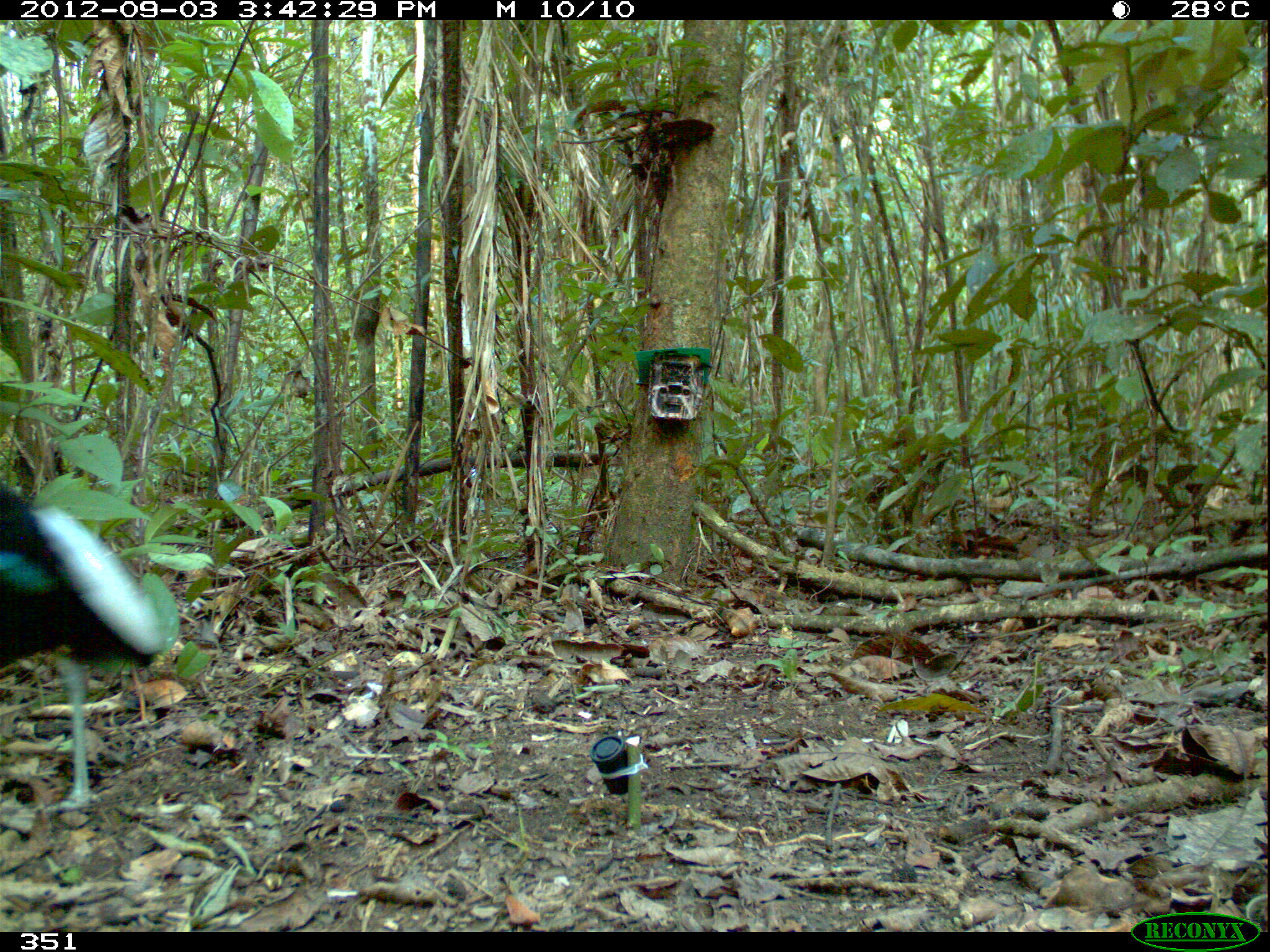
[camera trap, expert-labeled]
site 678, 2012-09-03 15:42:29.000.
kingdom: Animalia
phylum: Chordata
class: Aves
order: Gruiformes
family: Psophiidae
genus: Psophia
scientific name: Psophia leucoptera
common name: pale-winged trumpeter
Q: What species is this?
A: Psophia leucoptera (pale-winged trumpeter).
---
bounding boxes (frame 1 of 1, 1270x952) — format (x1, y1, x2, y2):
psophia leucoptera: (0, 482, 166, 810); (465, 465, 482, 489)